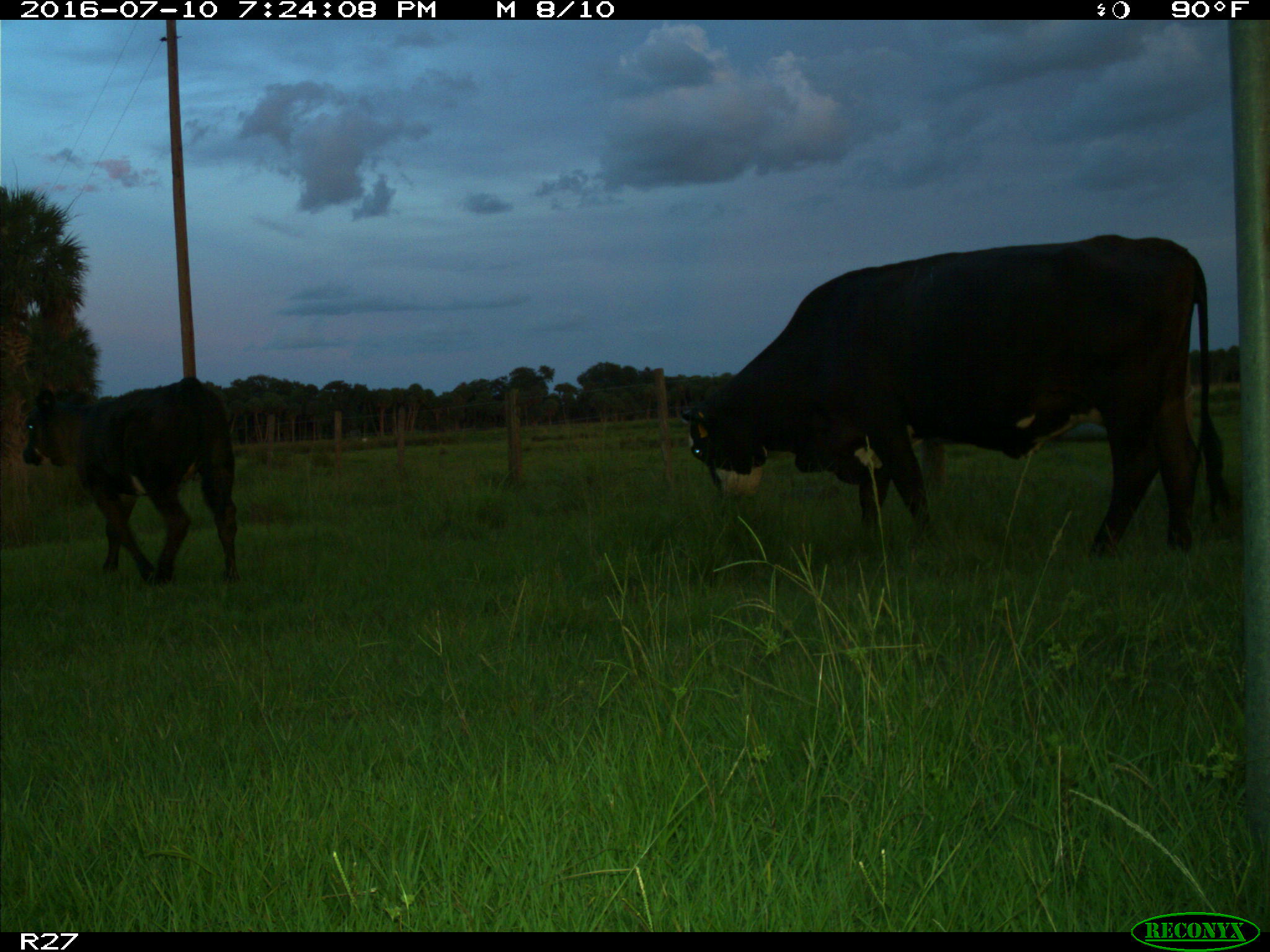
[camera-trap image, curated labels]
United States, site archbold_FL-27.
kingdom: Animalia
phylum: Chordata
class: Mammalia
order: Artiodactyla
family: Bovidae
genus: Bos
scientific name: Bos taurus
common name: domestic cow